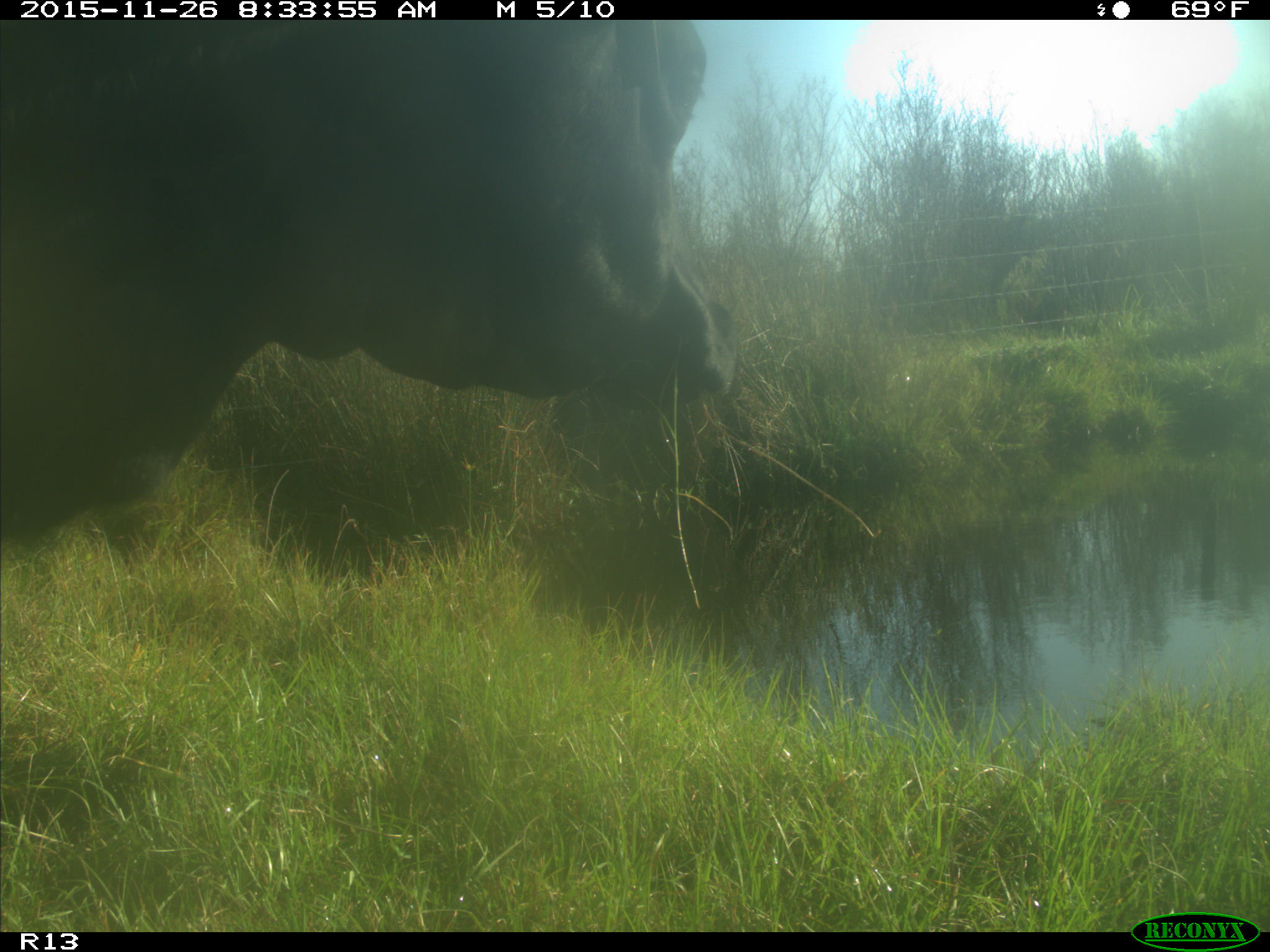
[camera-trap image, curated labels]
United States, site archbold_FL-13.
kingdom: Animalia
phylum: Chordata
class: Mammalia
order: Artiodactyla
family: Bovidae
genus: Bos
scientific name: Bos taurus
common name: domestic cow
Bos taurus (domestic cow).